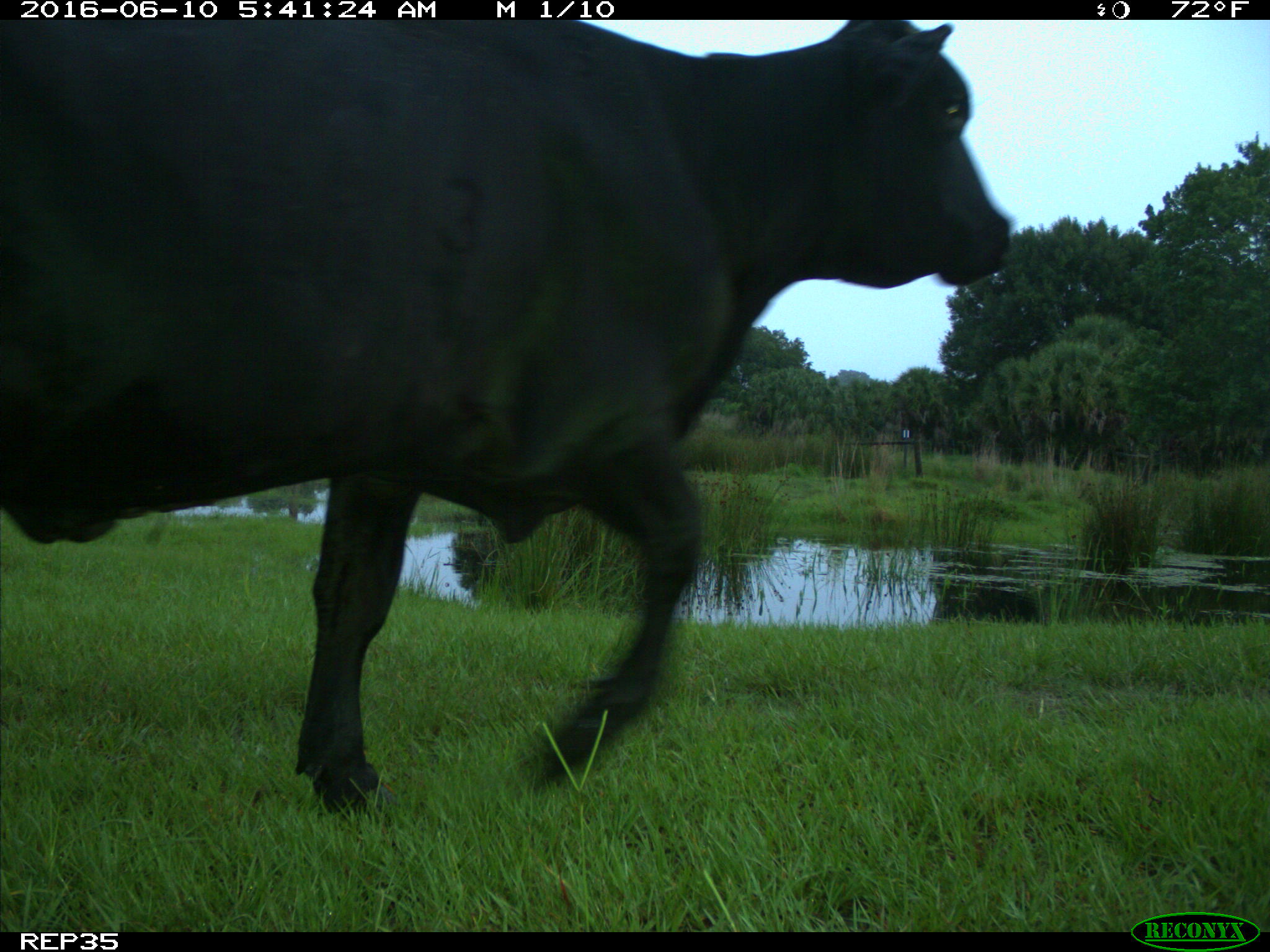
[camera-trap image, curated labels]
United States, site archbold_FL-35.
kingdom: Animalia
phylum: Chordata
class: Mammalia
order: Artiodactyla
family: Bovidae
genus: Bos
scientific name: Bos taurus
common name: domestic cow